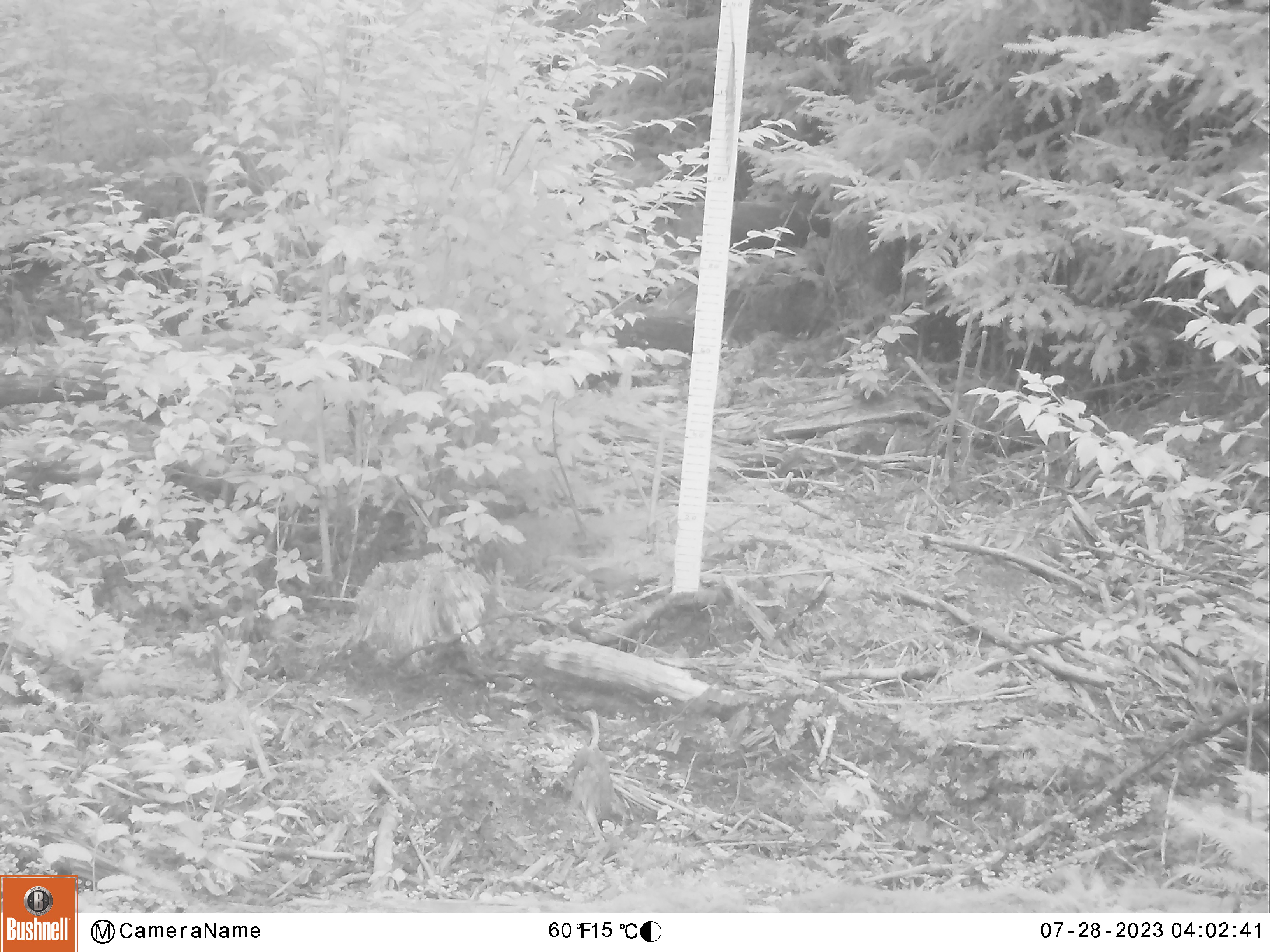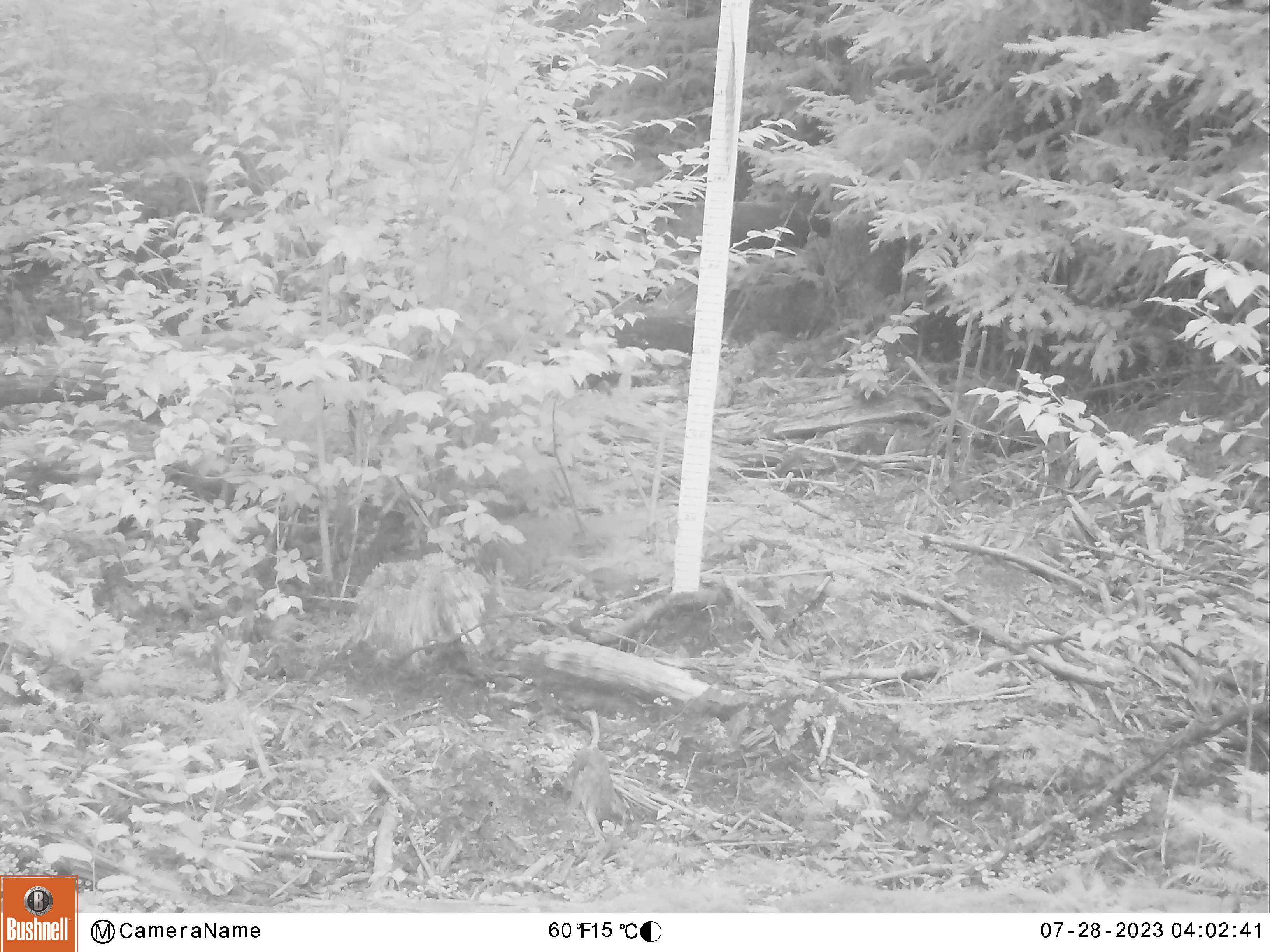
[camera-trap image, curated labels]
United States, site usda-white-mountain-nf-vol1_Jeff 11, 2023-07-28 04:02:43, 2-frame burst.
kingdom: Animalia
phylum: Chordata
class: Mammalia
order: Rodentia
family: Sciuridae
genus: Tamiasciurus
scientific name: Tamiasciurus hudsonicus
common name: red squirrel